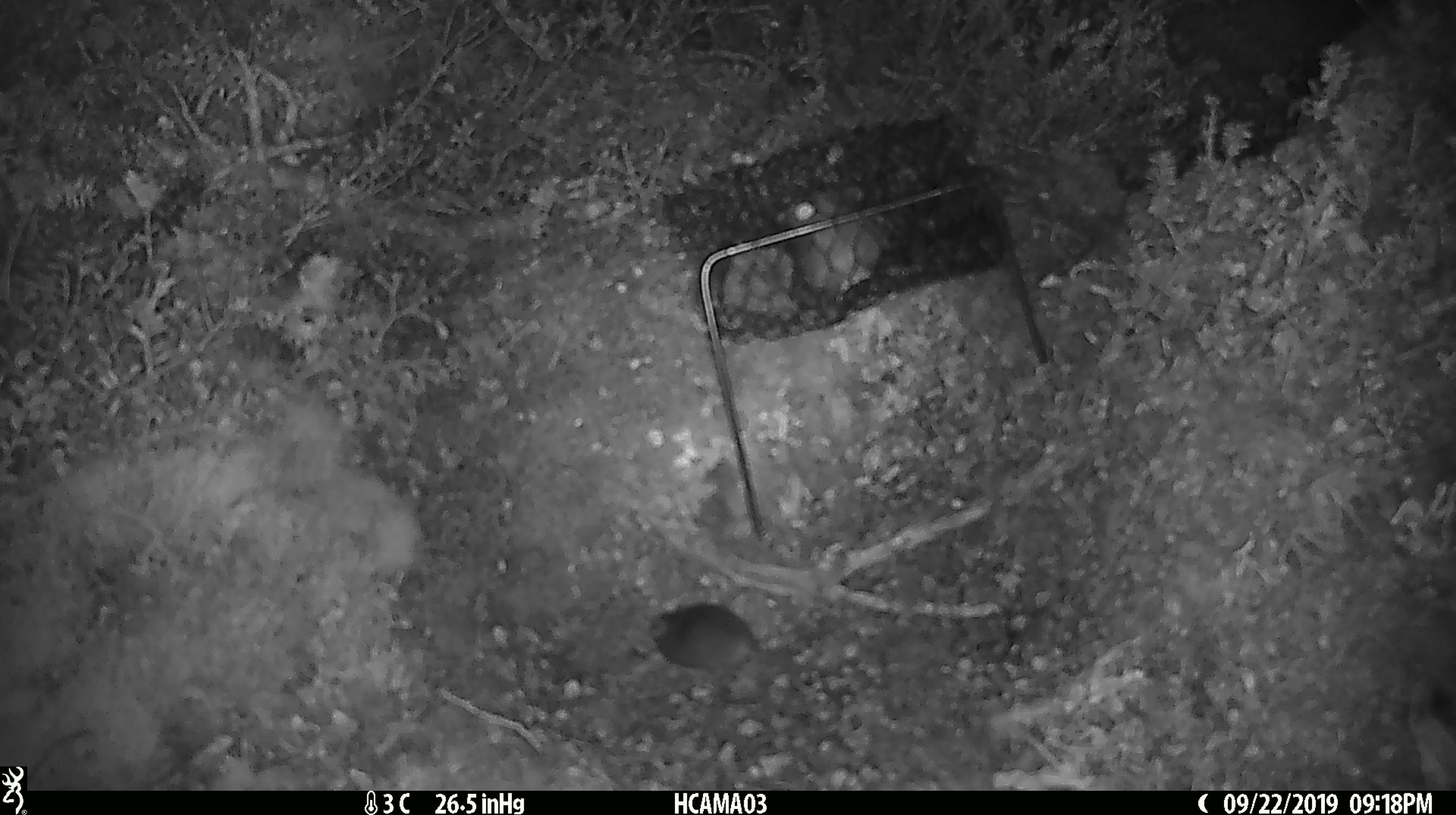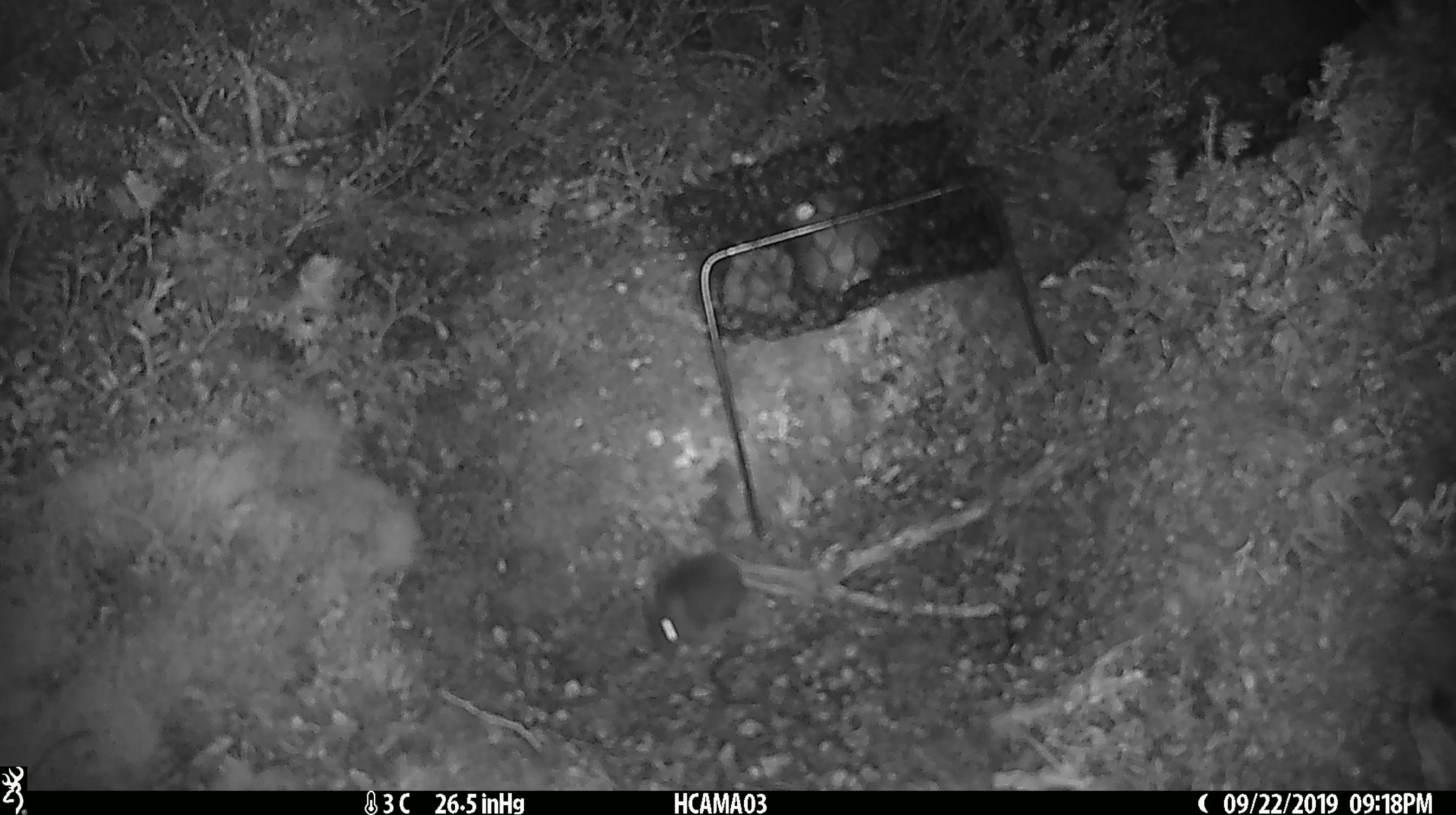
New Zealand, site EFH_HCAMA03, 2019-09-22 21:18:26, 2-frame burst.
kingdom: Animalia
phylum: Chordata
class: Mammalia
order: Rodentia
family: Muridae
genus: Mus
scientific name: Mus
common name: mouse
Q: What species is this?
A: Mouse (Mus).